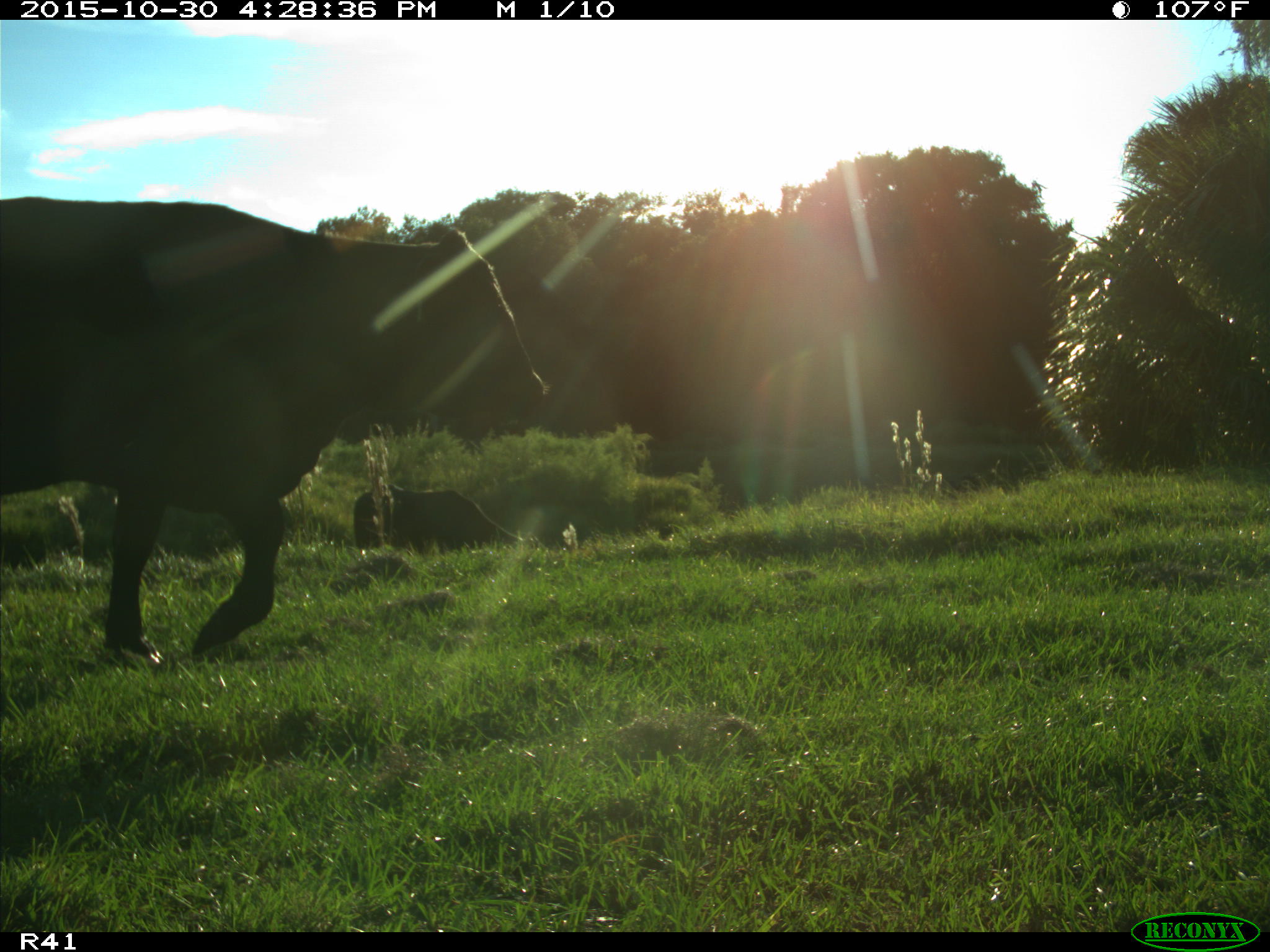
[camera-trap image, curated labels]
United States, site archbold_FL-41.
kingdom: Animalia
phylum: Chordata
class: Mammalia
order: Artiodactyla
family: Bovidae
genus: Bos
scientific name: Bos taurus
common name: domestic cow